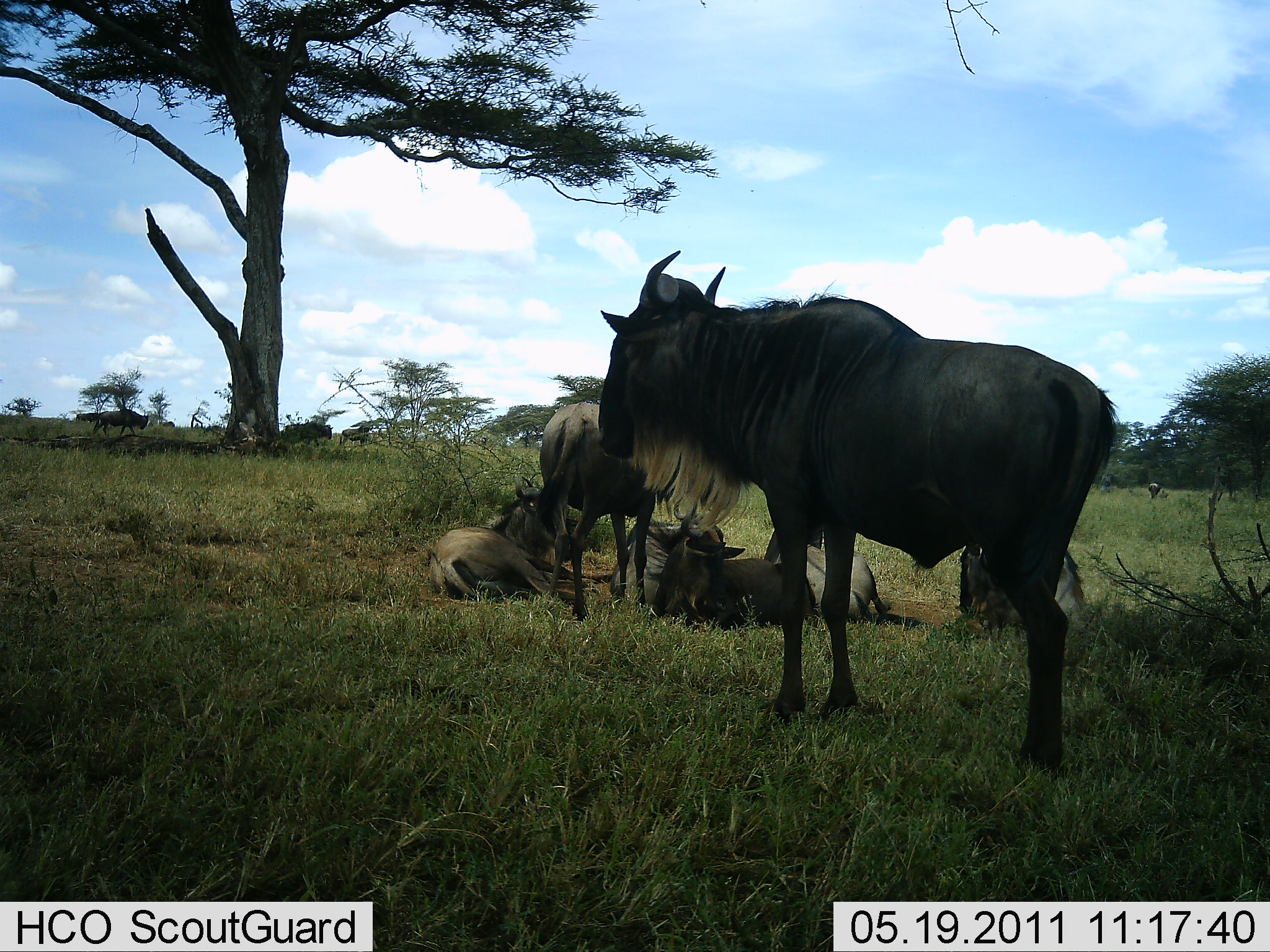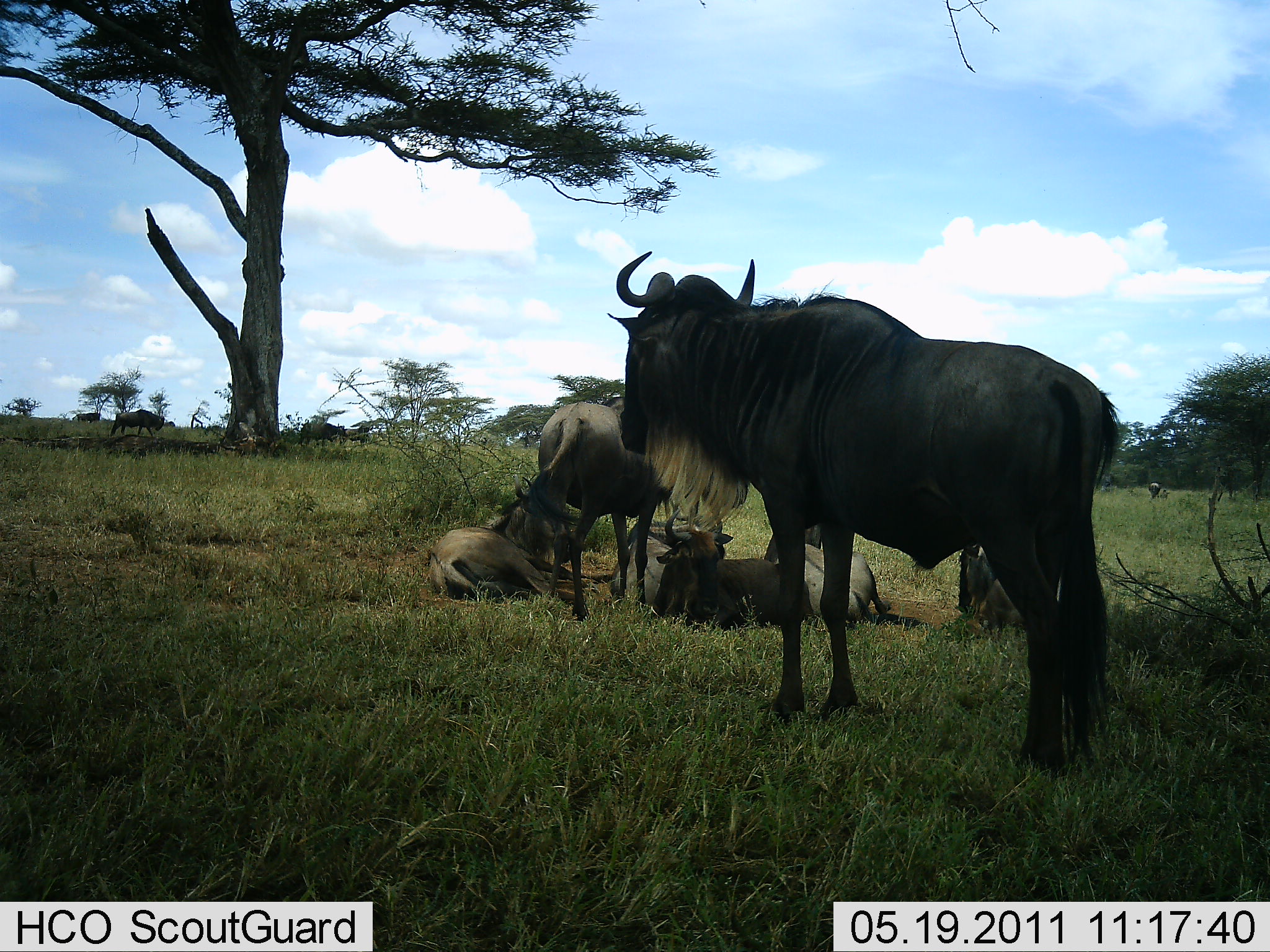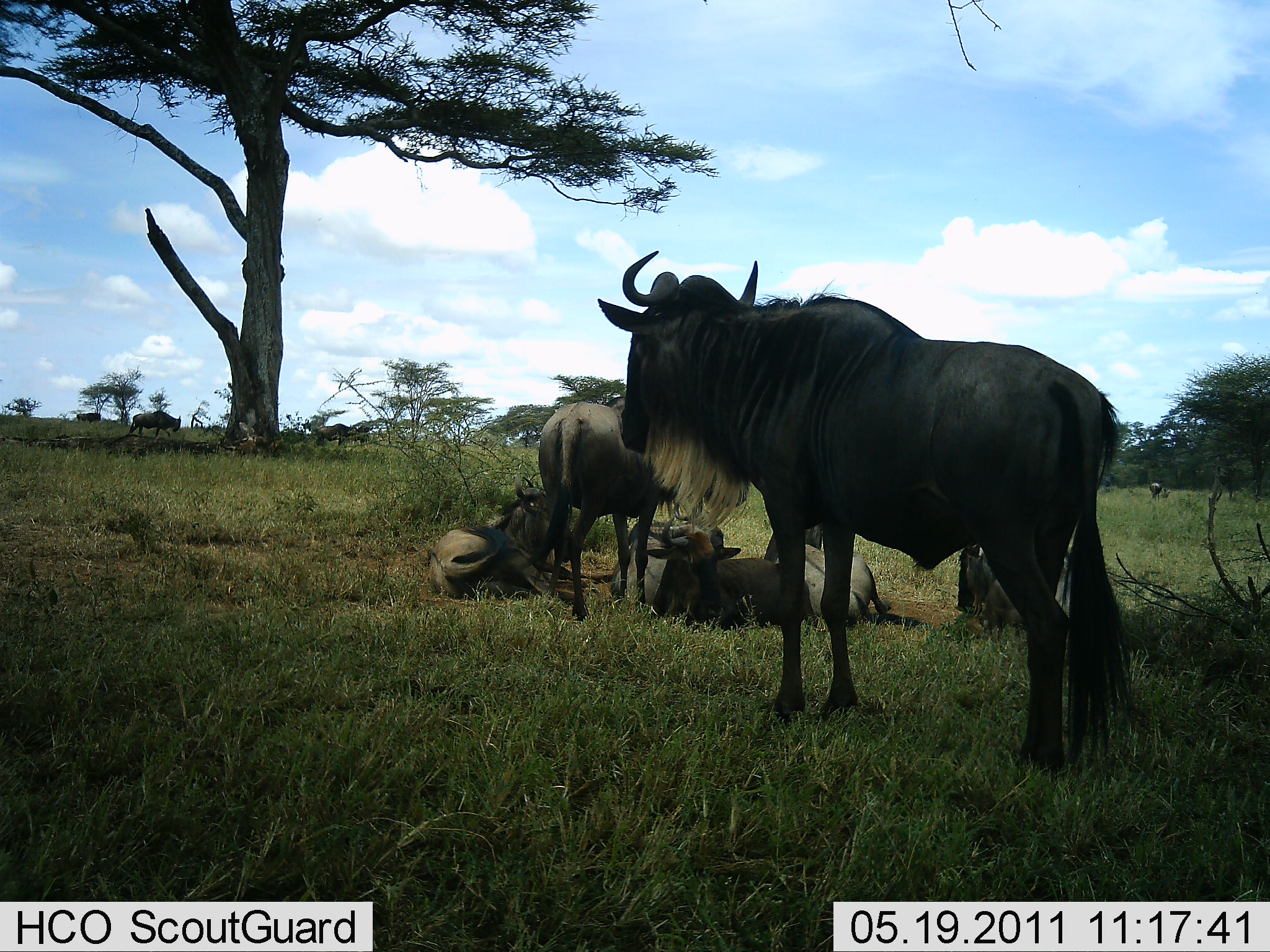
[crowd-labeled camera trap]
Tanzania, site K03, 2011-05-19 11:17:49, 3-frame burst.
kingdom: Animalia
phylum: Chordata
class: Mammalia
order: Artiodactyla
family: Bovidae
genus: Connochaetes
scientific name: Connochaetes taurinus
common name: blue wildebeest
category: wildebeest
Wildebeest (blue wildebeest) (Connochaetes taurinus), count 10. Behavior (volunteer vote fractions): standing 82%, resting 100%, moving 27%, interacting 18%. Young present (vote fraction): 9%. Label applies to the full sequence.